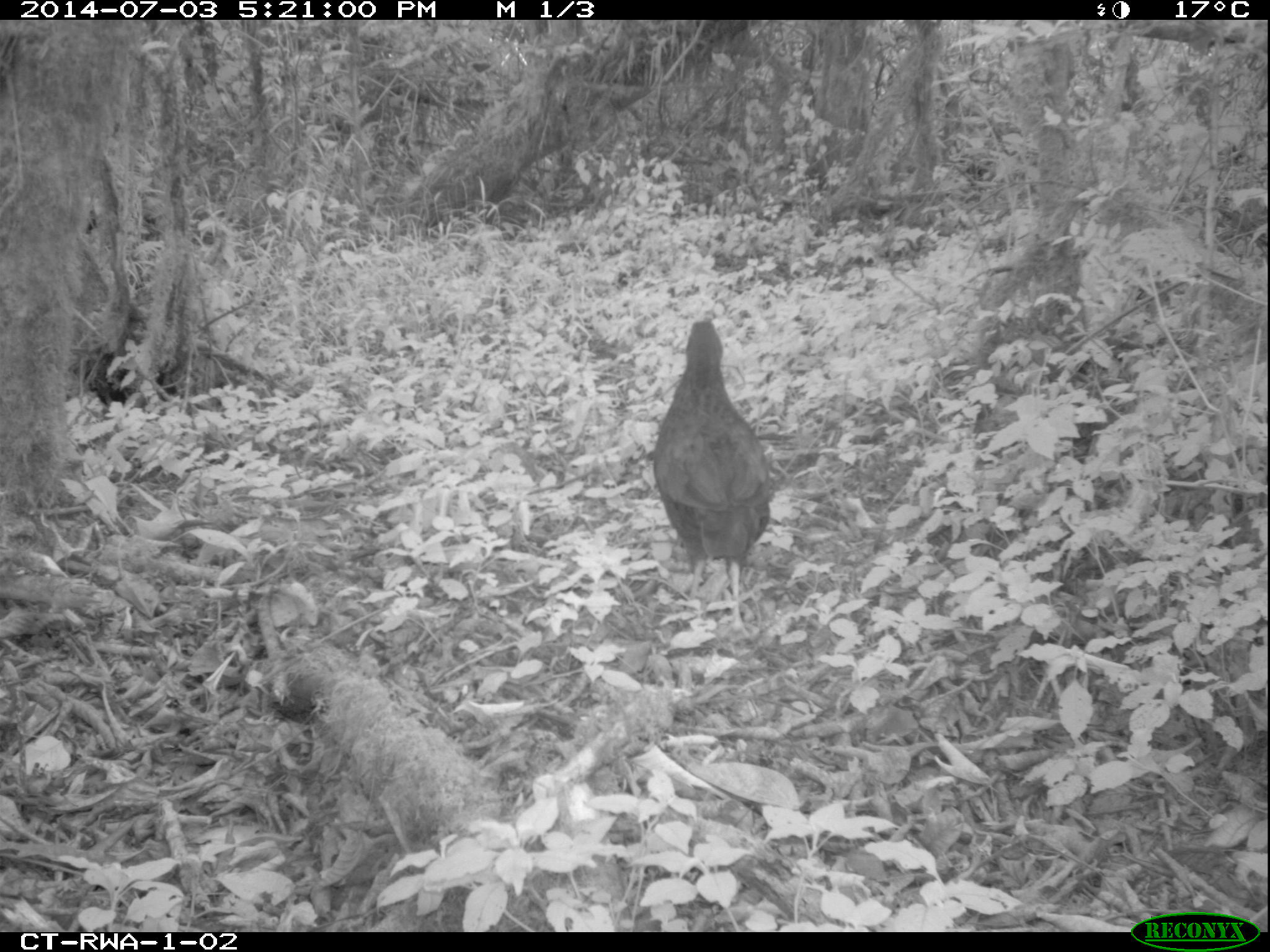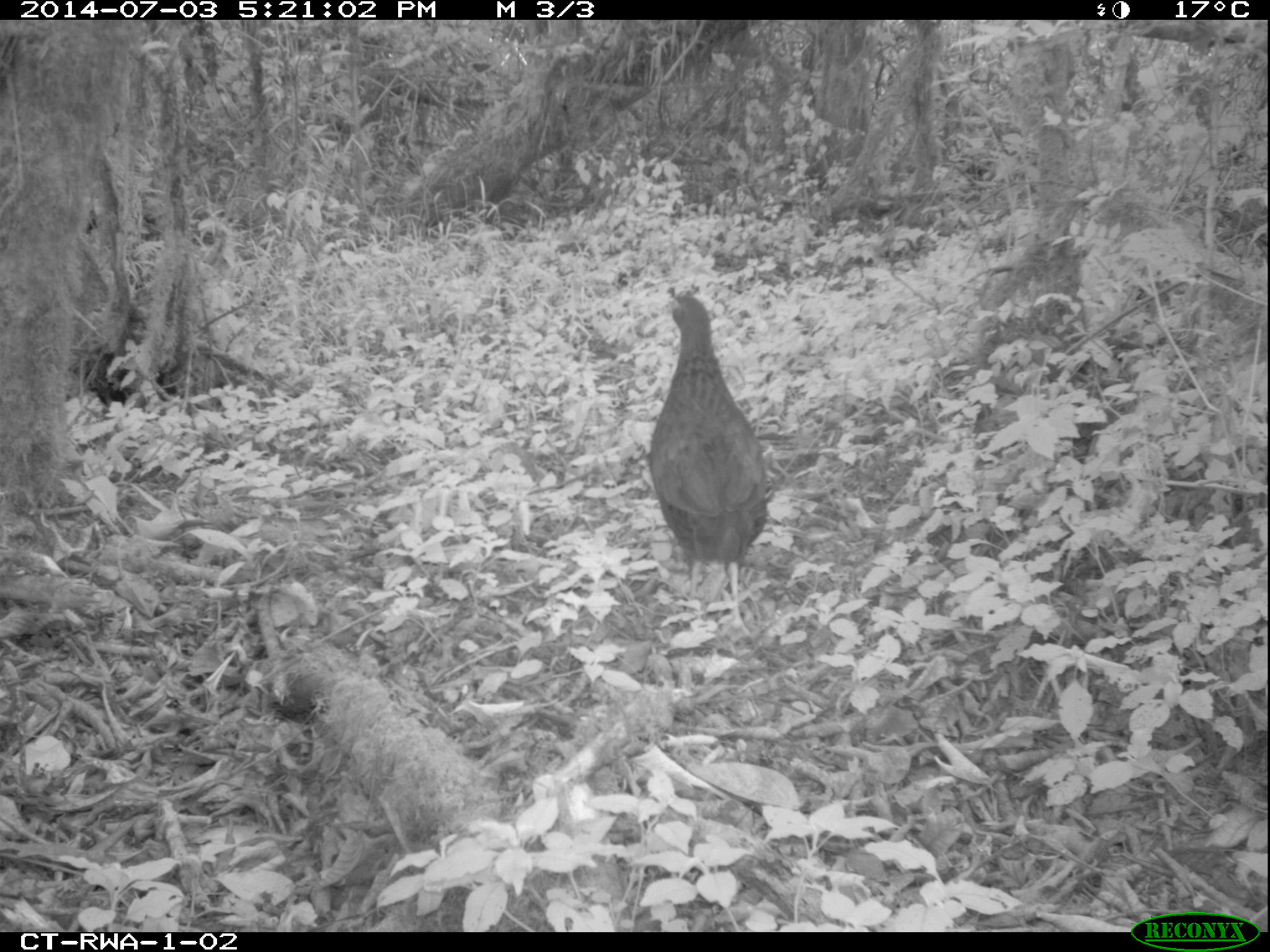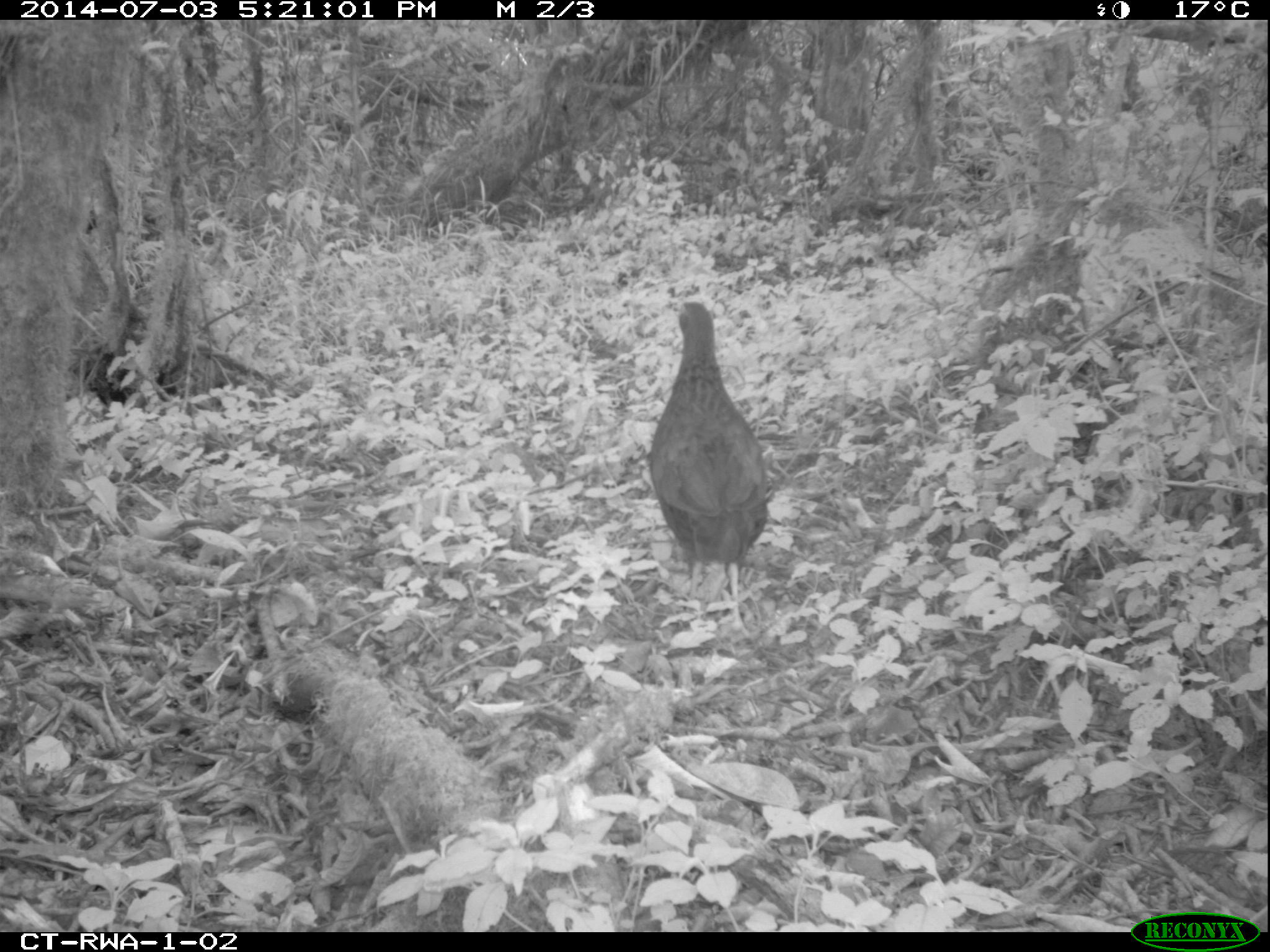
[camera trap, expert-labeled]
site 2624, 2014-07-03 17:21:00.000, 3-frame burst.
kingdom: Animalia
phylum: Chordata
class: Aves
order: Galliformes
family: Phasianidae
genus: Pternistis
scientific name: Pternistis nobilis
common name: handsome francolin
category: francolinus nobilis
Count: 1.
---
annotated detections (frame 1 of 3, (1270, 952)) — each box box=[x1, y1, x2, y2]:
francolinus nobilis: box=[651, 320, 771, 637]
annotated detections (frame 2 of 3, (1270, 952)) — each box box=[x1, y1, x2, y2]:
francolinus nobilis: box=[648, 295, 768, 637]